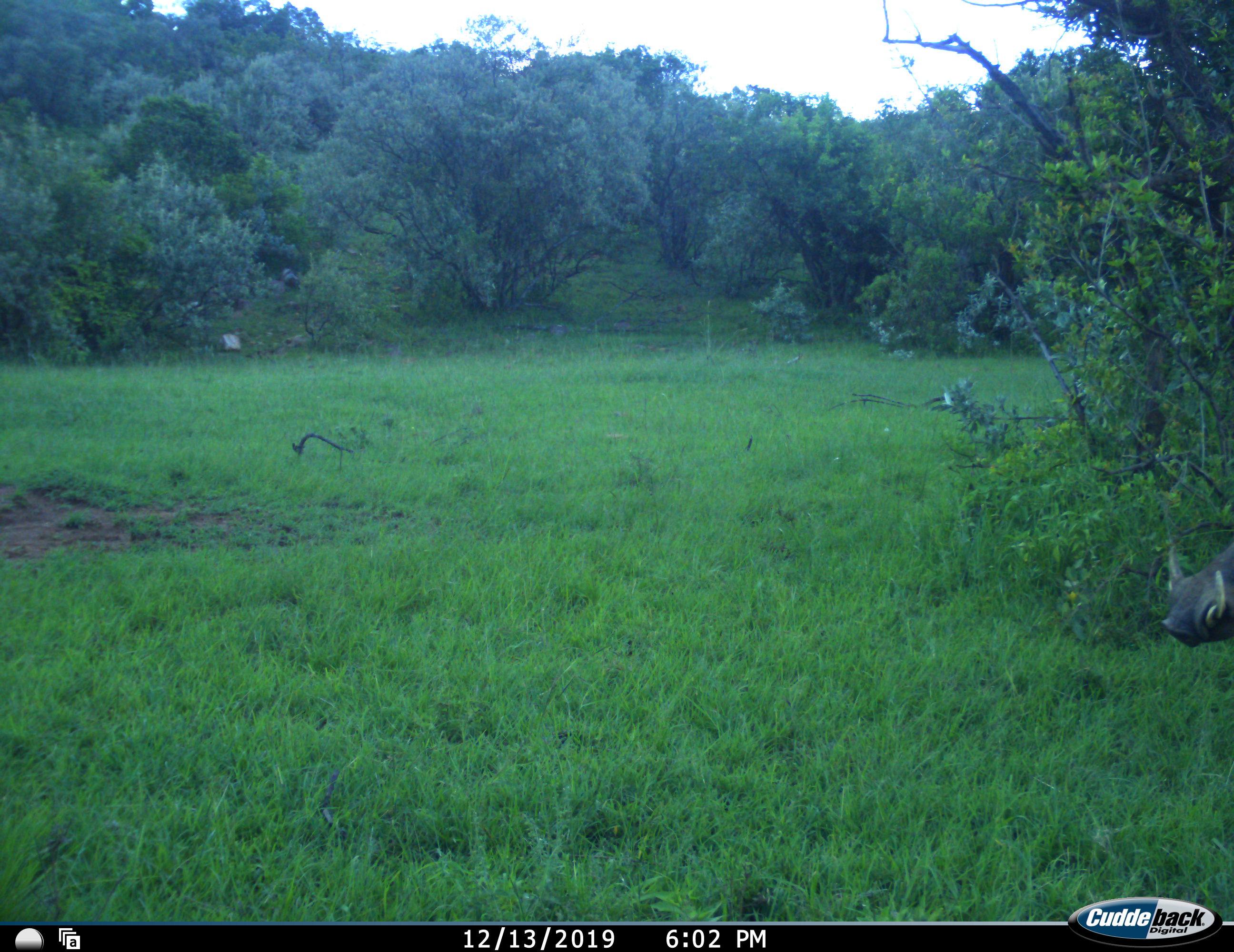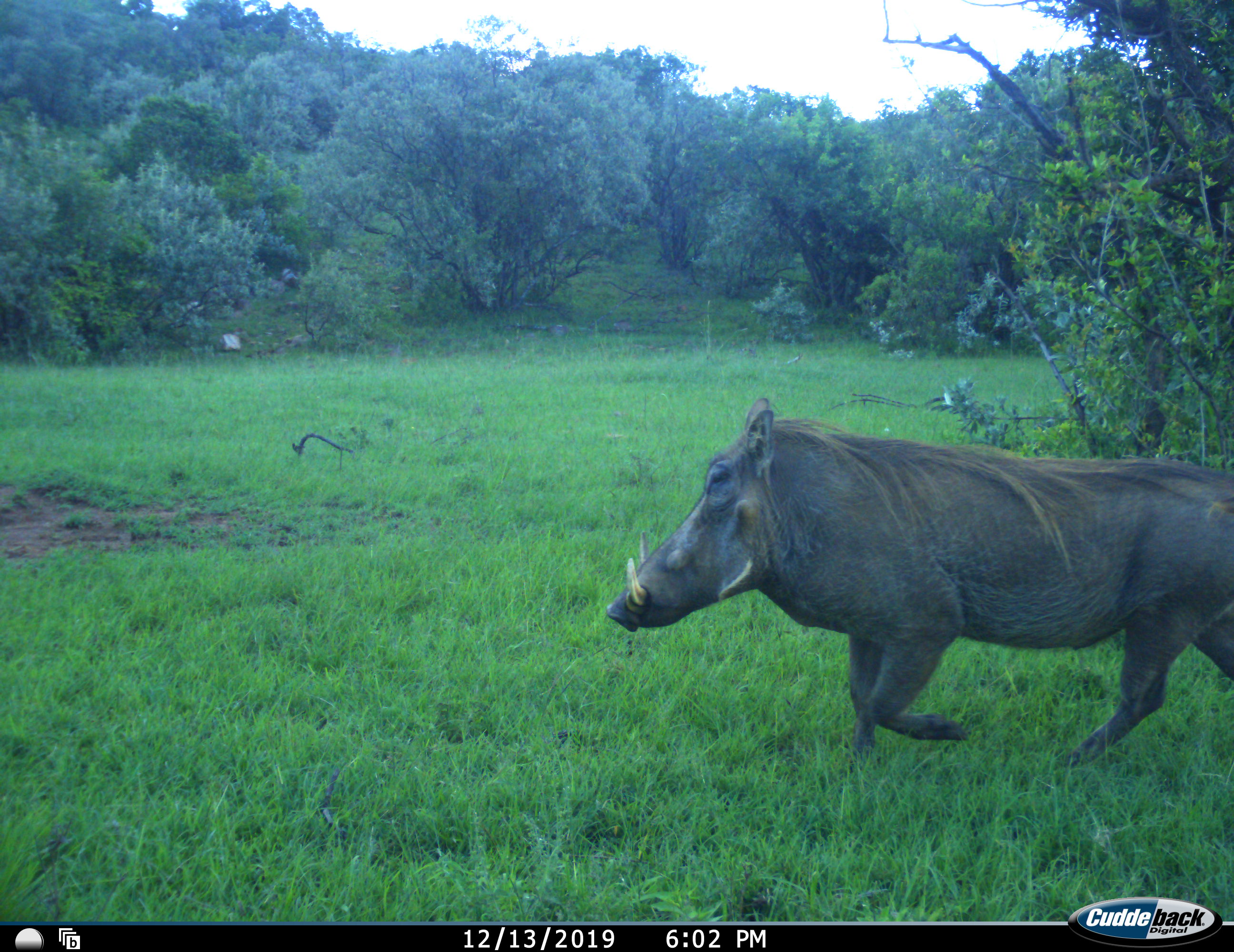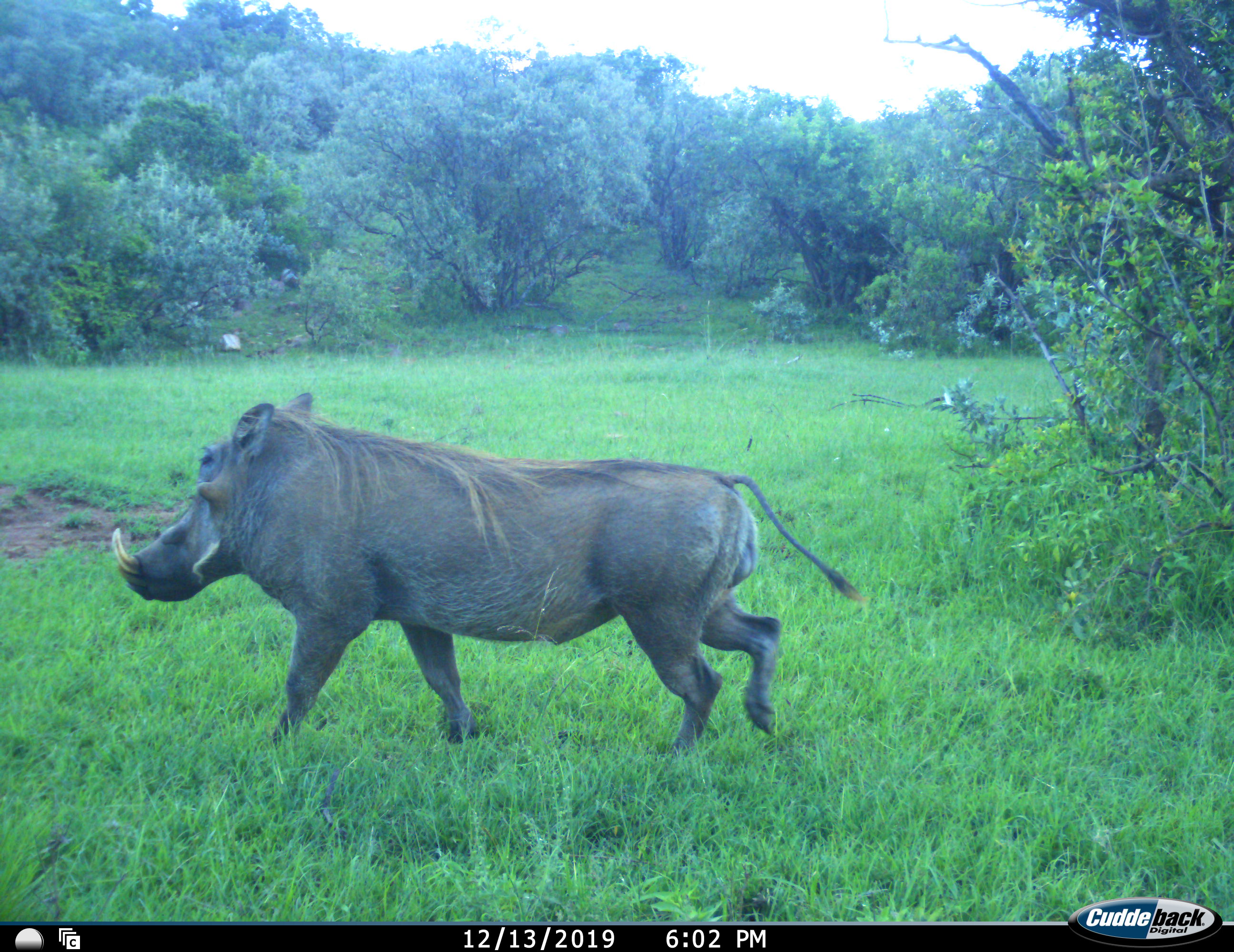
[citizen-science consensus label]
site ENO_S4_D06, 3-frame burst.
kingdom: Animalia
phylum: Chordata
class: Mammalia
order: Artiodactyla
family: Suidae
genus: Phacochoerus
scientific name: Phacochoerus africanus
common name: warthog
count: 1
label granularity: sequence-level